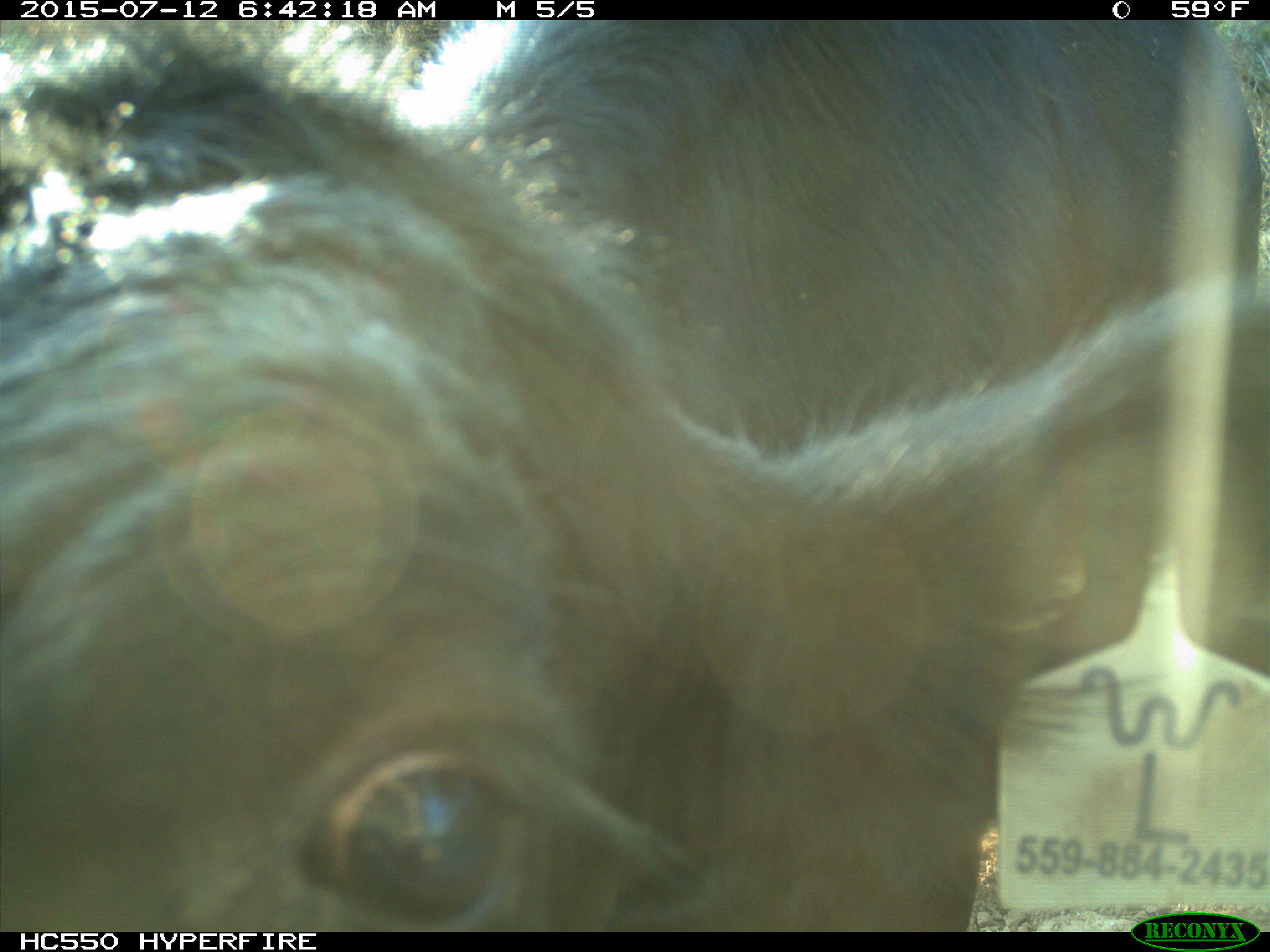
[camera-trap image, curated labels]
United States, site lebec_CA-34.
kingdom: Animalia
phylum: Chordata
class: Mammalia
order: Artiodactyla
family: Bovidae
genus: Bos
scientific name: Bos taurus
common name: domestic cow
Bos taurus (domestic cow).